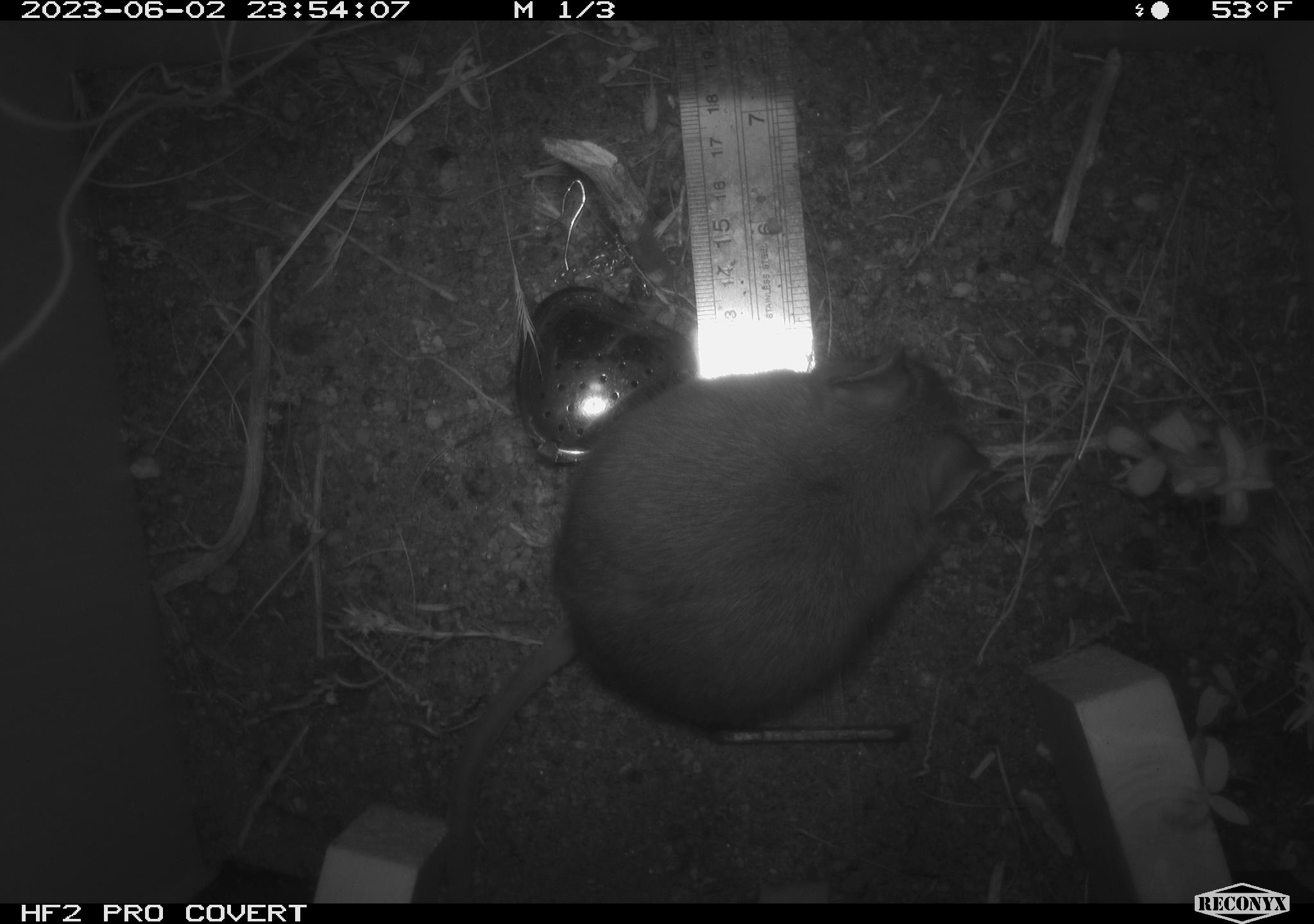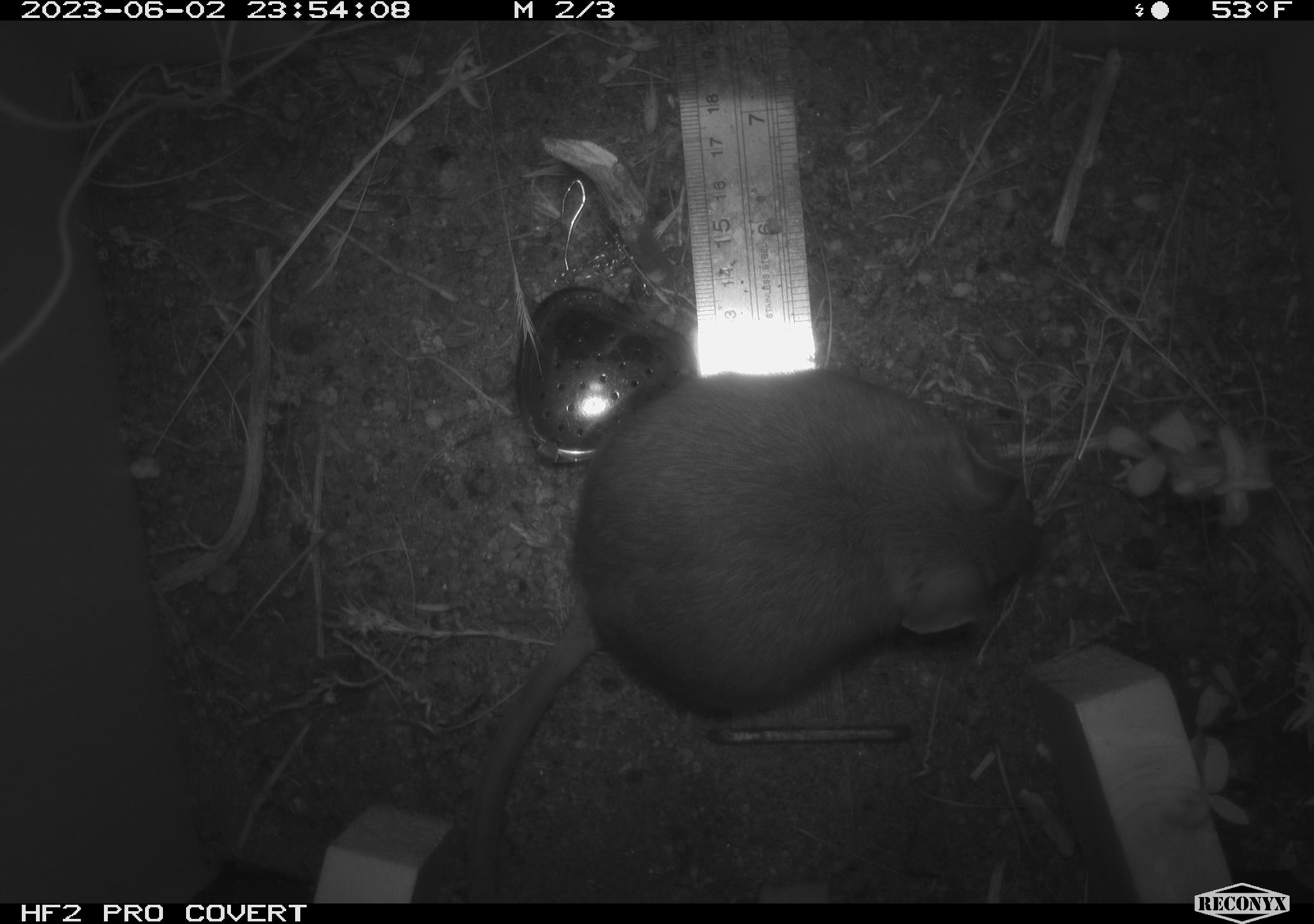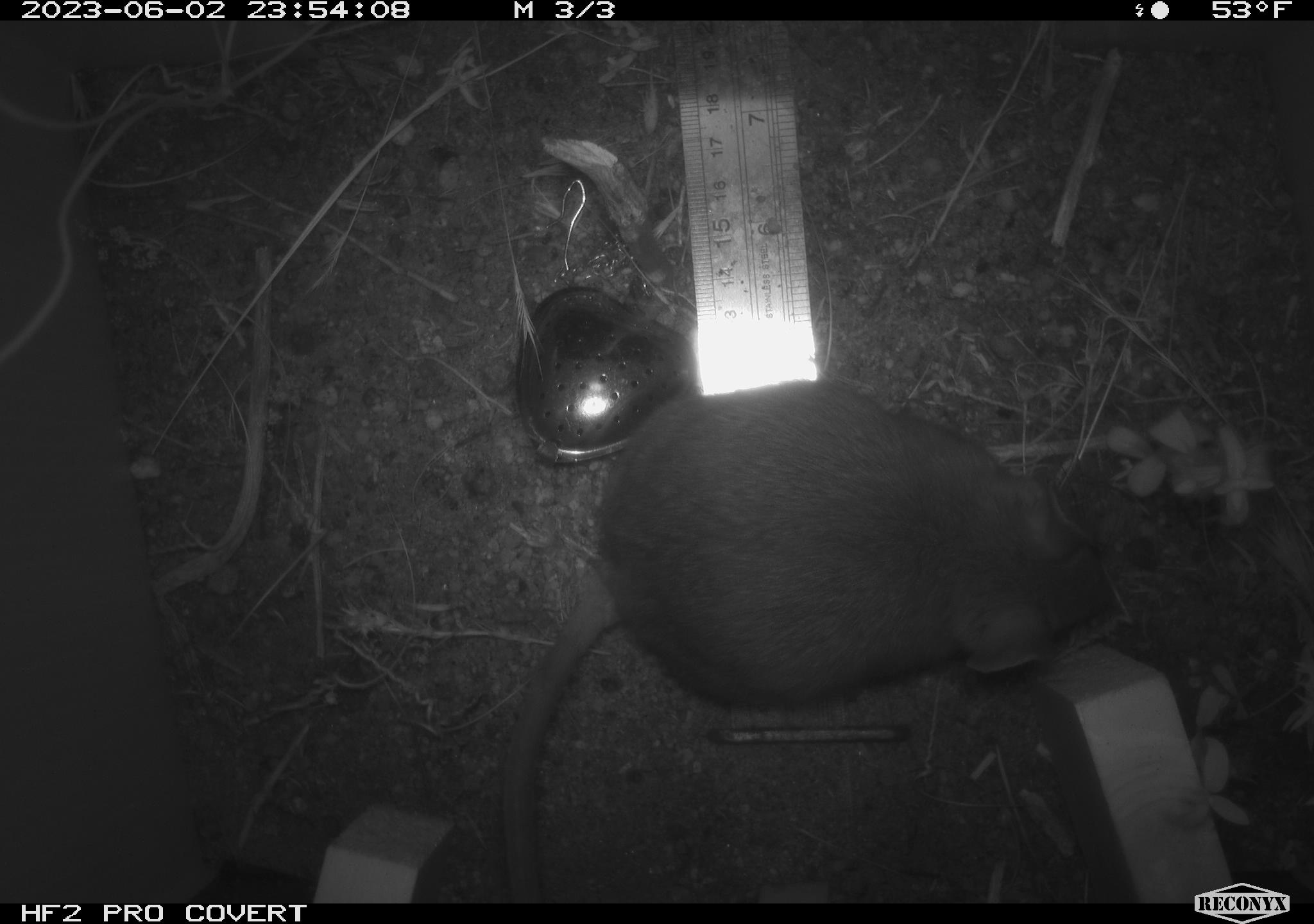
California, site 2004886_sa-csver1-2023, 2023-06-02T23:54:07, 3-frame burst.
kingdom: Animalia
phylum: Chordata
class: Mammalia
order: Rodentia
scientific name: Rodentia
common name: mouse species